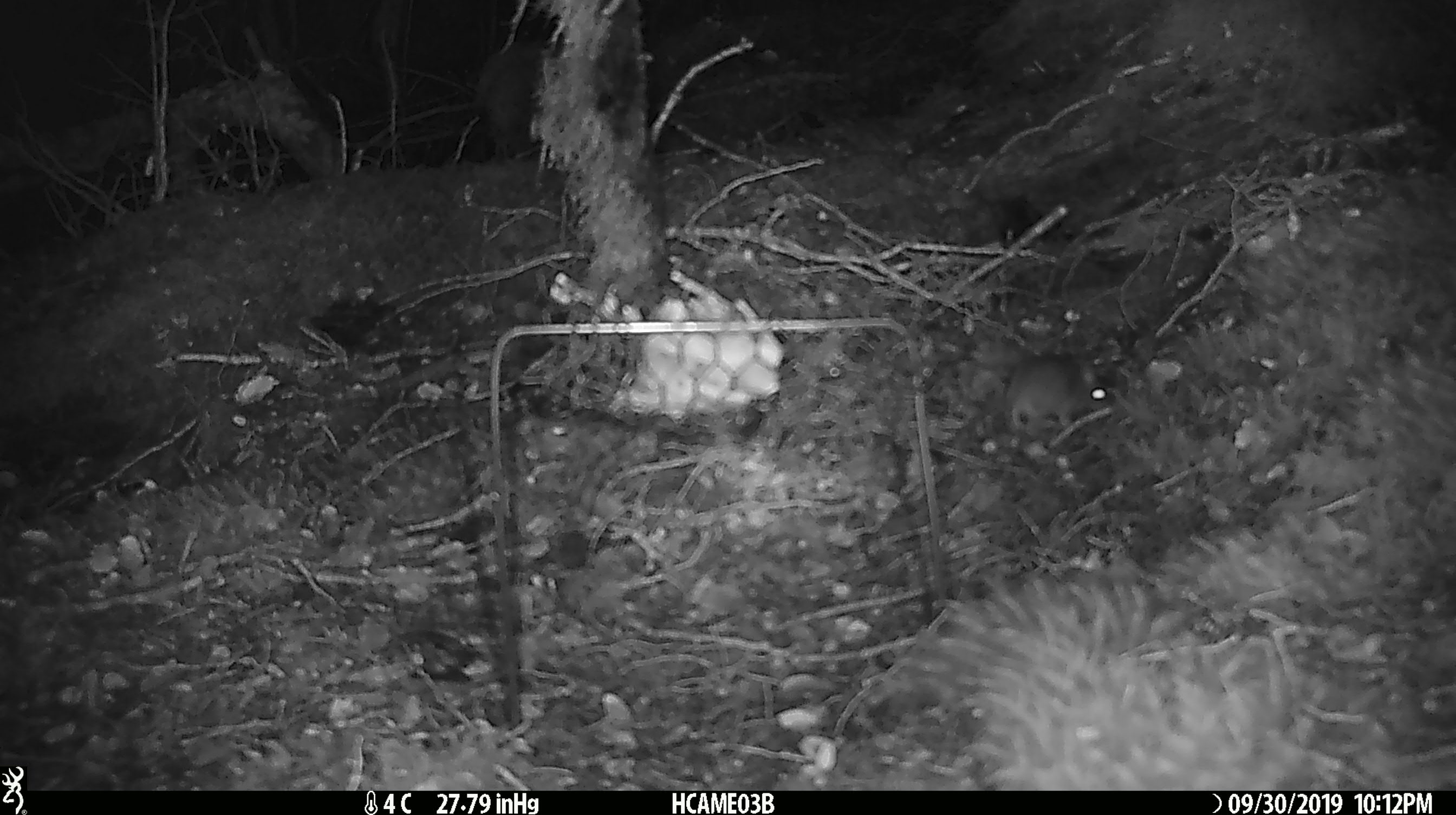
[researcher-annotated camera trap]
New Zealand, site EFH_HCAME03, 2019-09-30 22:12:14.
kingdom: Animalia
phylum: Chordata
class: Mammalia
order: Rodentia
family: Muridae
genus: Mus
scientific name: Mus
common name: mouse